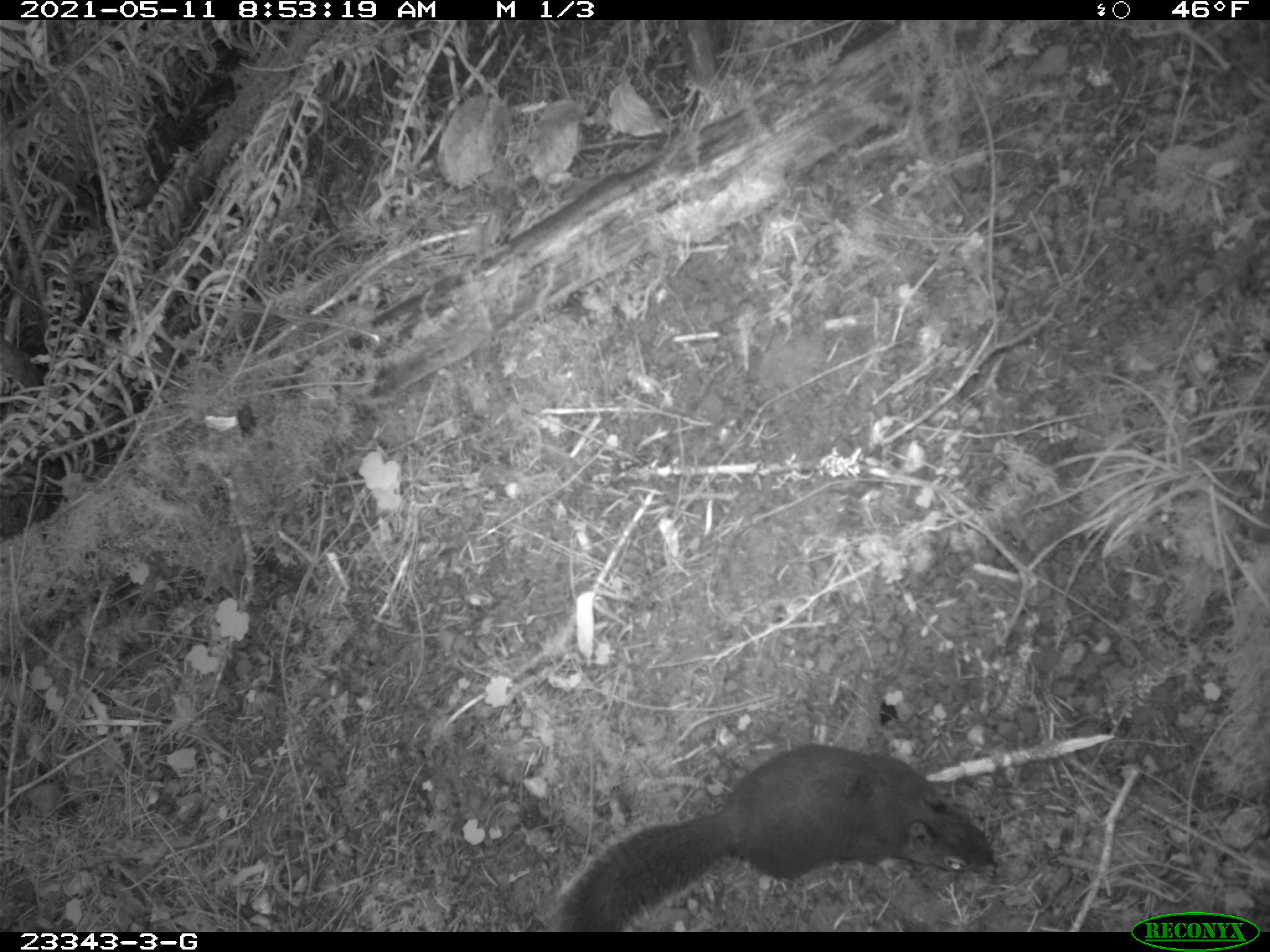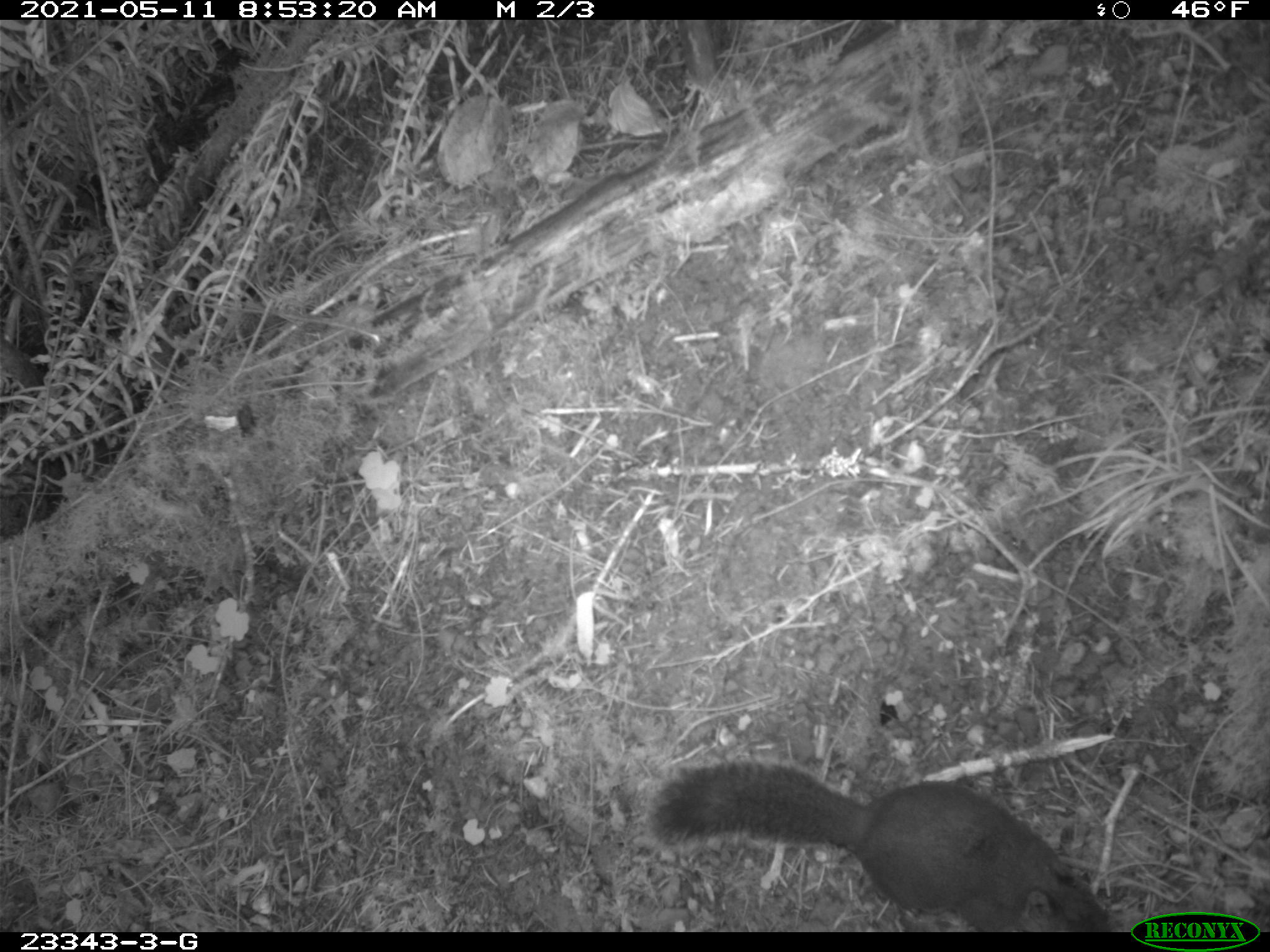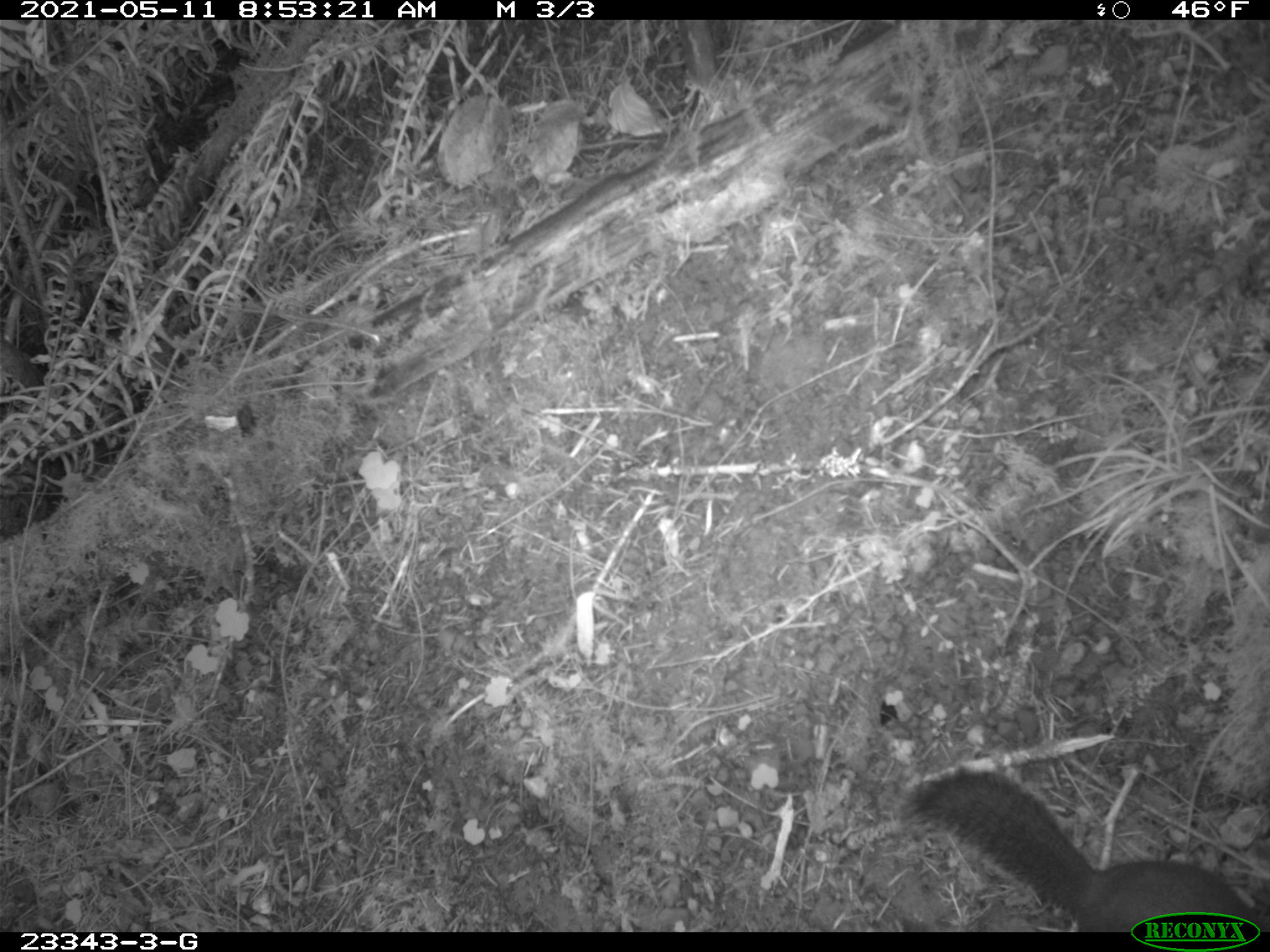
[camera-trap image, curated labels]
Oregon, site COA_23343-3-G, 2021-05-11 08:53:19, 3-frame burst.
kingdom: Animalia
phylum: Chordata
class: Mammalia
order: Rodentia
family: Sciuridae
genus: Tamiasciurus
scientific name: Tamiasciurus douglasii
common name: douglas squirrel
Douglas squirrel (Tamiasciurus douglasii).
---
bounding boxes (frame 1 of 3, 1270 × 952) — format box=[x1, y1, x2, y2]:
douglas squirrel: box=[551, 739, 1006, 925]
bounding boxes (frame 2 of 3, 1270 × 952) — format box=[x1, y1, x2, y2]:
douglas squirrel: box=[639, 749, 1112, 926]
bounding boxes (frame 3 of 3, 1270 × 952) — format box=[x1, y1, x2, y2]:
douglas squirrel: box=[904, 762, 1253, 909]